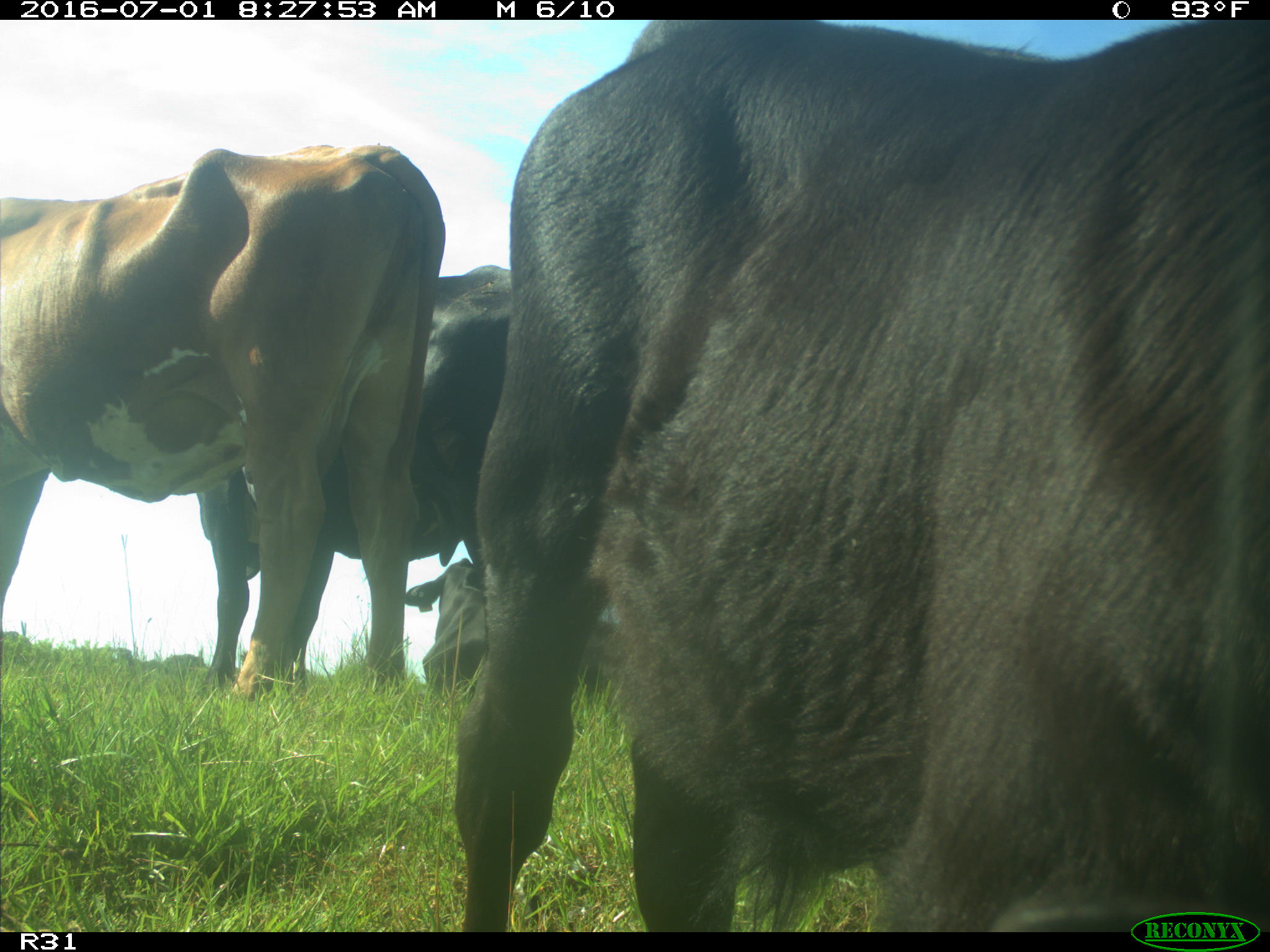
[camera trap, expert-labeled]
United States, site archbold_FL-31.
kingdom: Animalia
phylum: Chordata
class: Mammalia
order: Artiodactyla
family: Bovidae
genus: Bos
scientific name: Bos taurus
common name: domestic cow